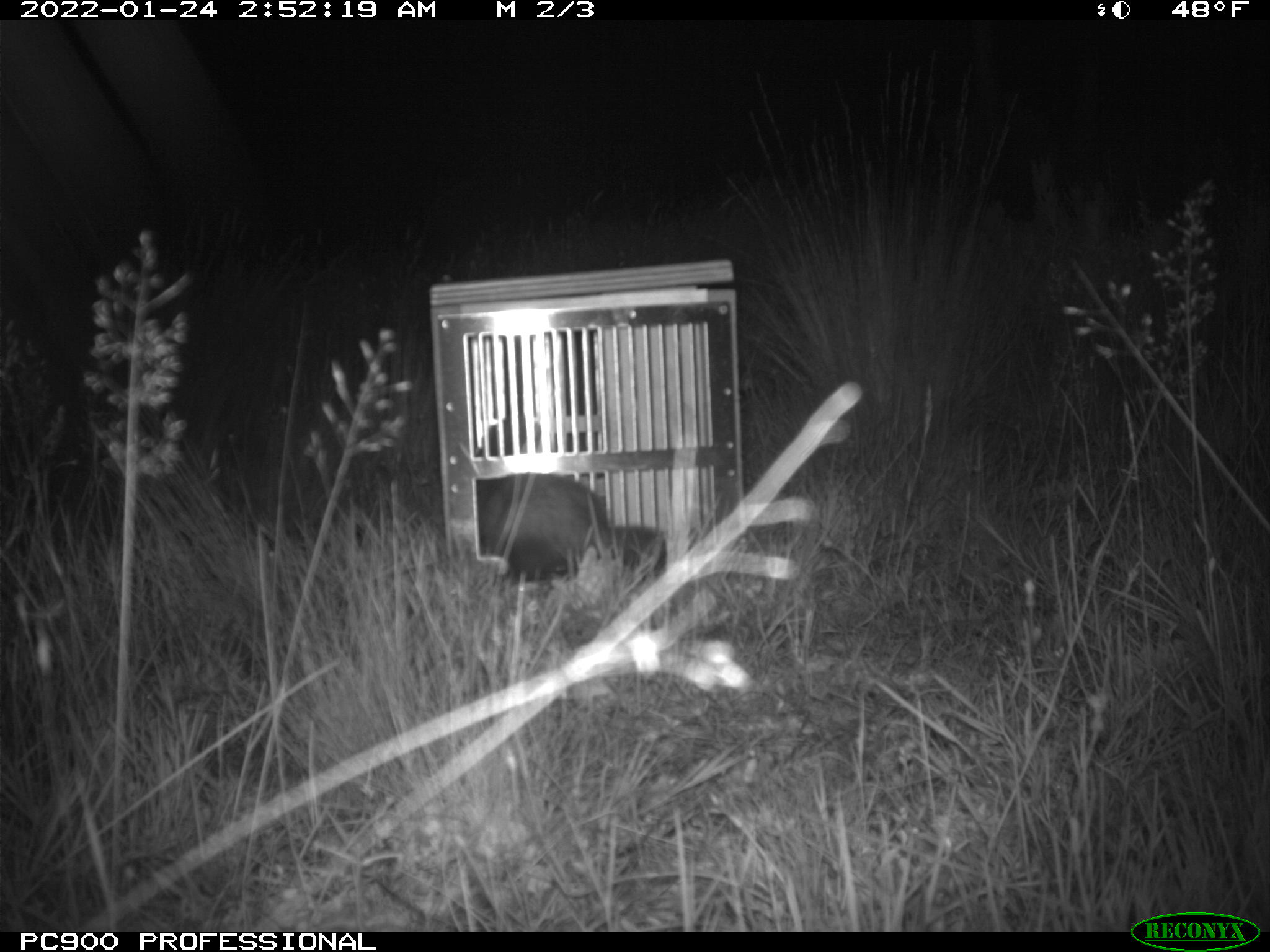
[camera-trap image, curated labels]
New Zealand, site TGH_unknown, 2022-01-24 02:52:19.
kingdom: Animalia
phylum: Chordata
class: Mammalia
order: Carnivora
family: Mustelidae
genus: Mustela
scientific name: Mustela furo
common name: ferret